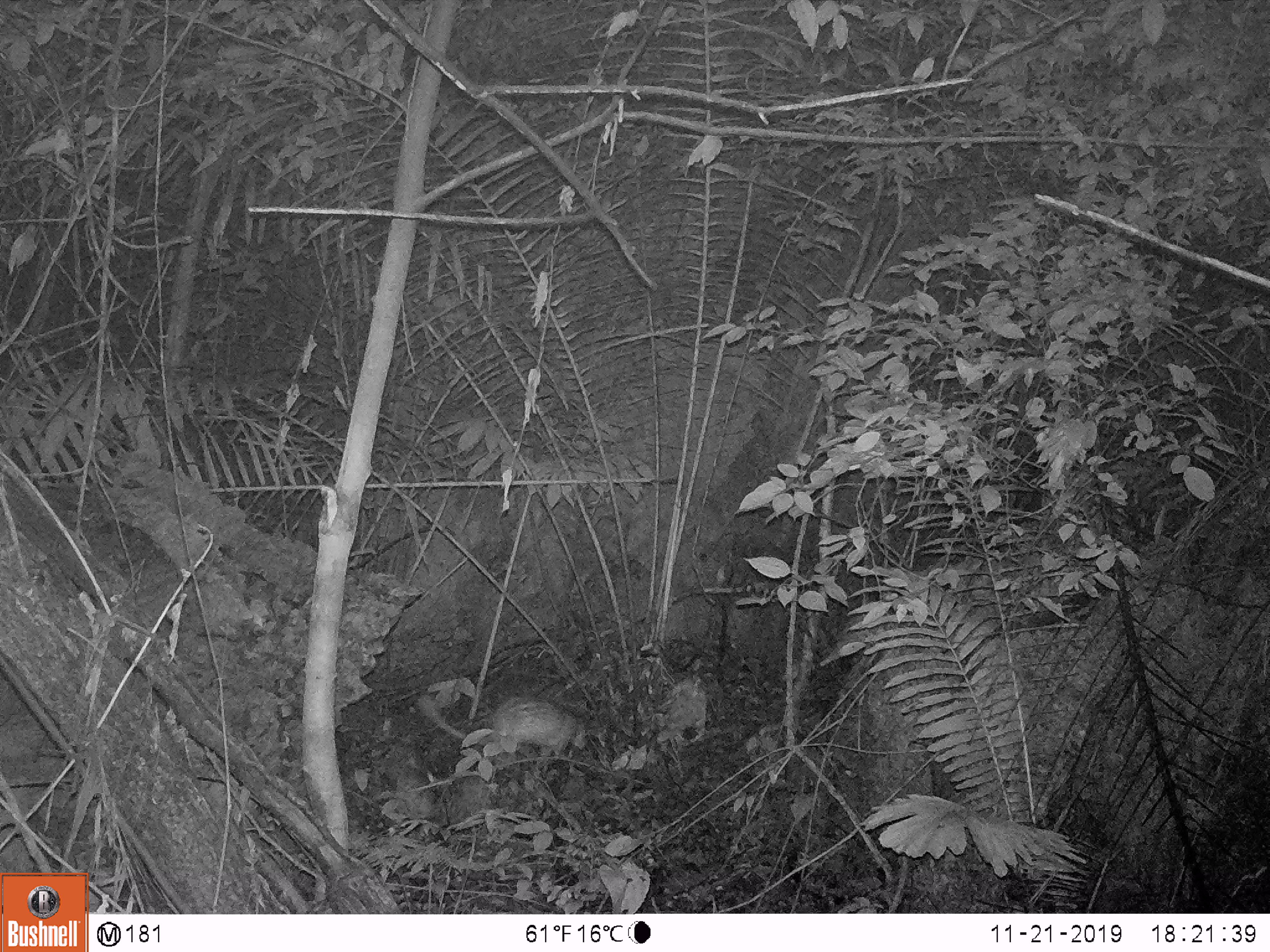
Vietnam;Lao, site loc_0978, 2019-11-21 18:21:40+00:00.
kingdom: Animalia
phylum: Chordata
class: Mammalia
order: Rodentia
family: Hystricidae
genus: Atherurus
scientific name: Atherurus macrourus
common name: asiatic brush-tailed porcupine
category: asiatic brush tailed porcupine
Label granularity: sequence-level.